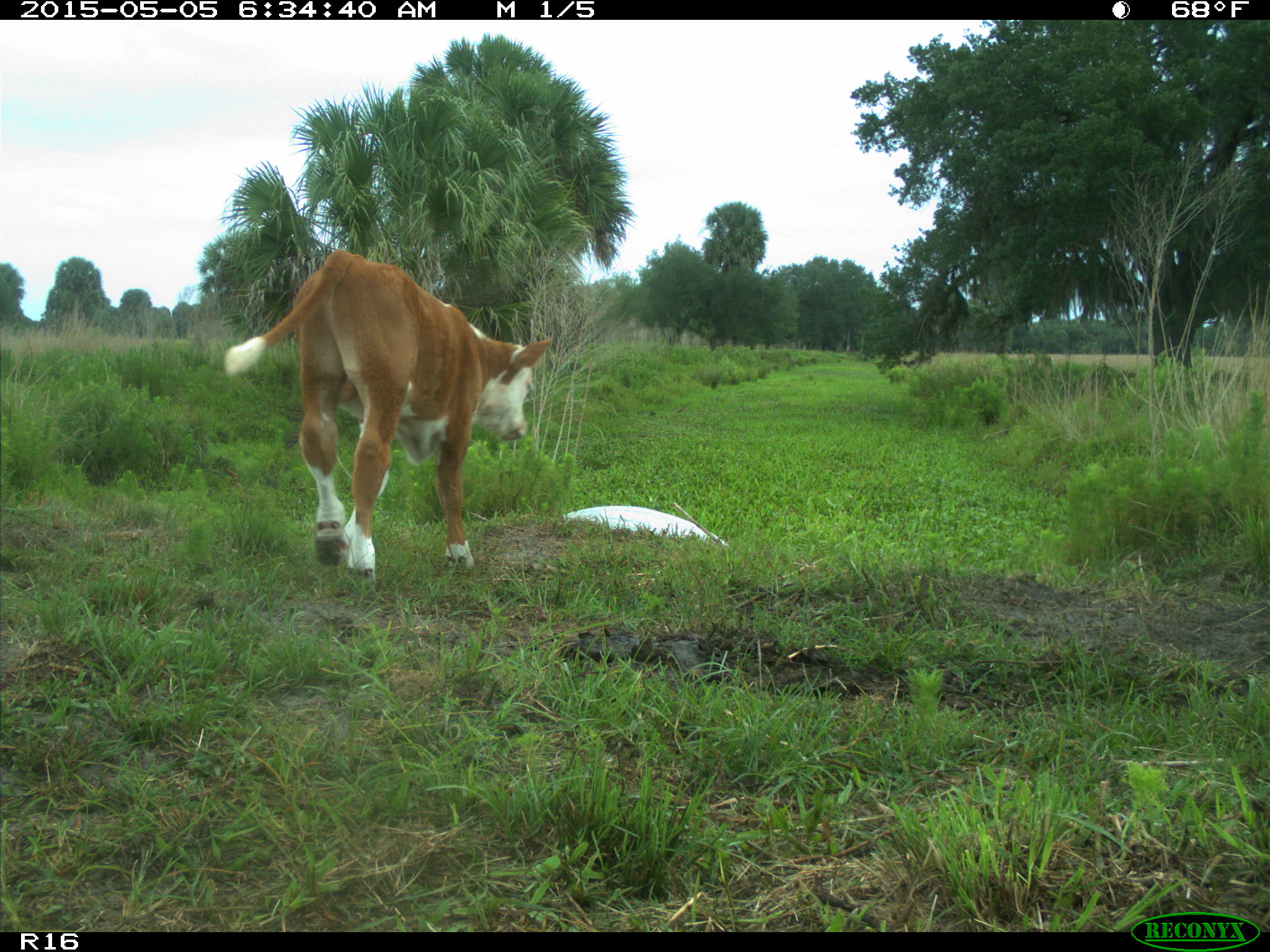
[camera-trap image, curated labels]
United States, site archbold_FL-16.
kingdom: Animalia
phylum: Chordata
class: Mammalia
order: Artiodactyla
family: Bovidae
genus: Bos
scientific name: Bos taurus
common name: domestic cow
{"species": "Bos taurus (domestic cow)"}